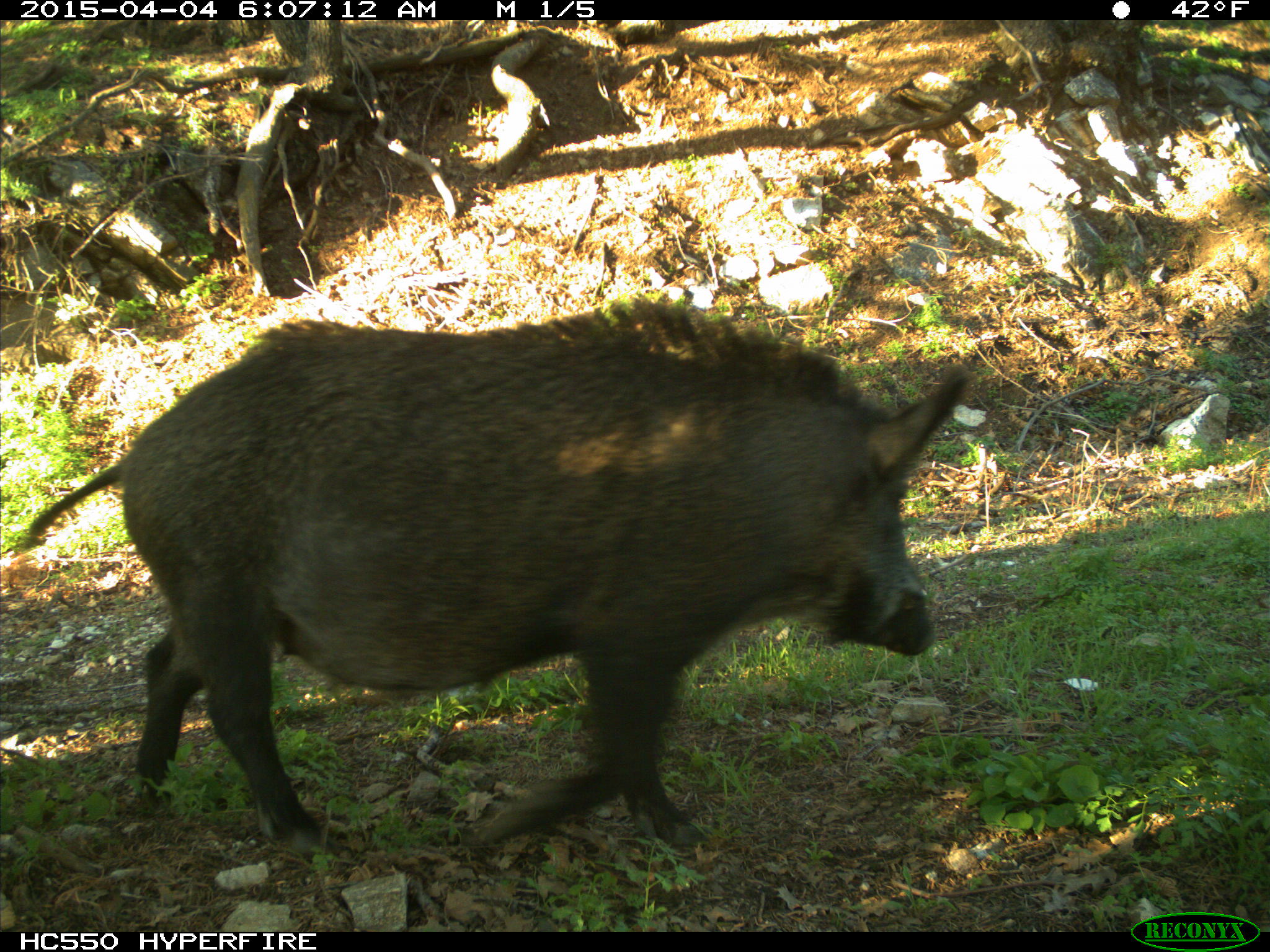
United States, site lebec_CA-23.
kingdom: Animalia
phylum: Chordata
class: Mammalia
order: Artiodactyla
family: Suidae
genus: Sus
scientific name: Sus scrofa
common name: wild boar